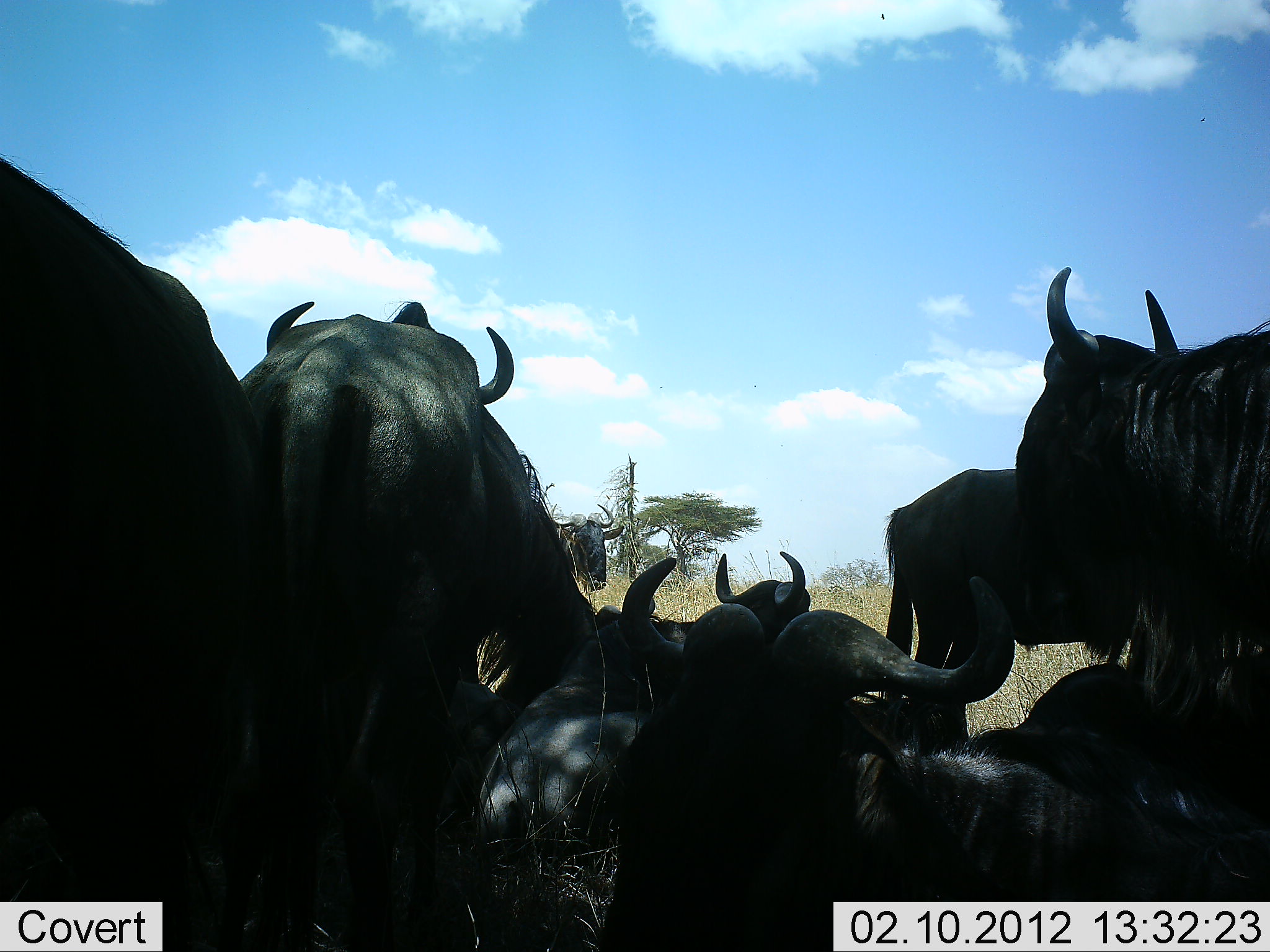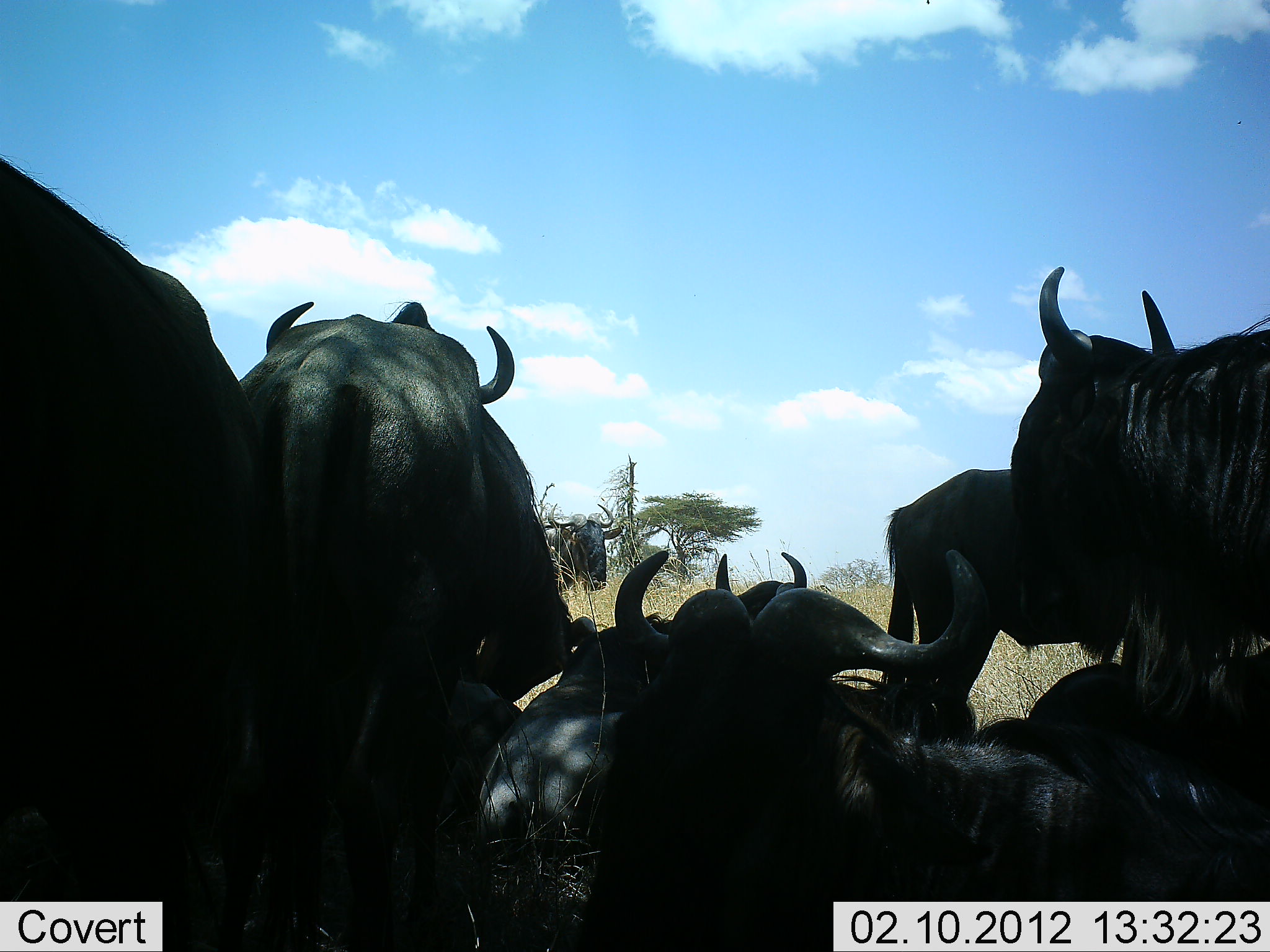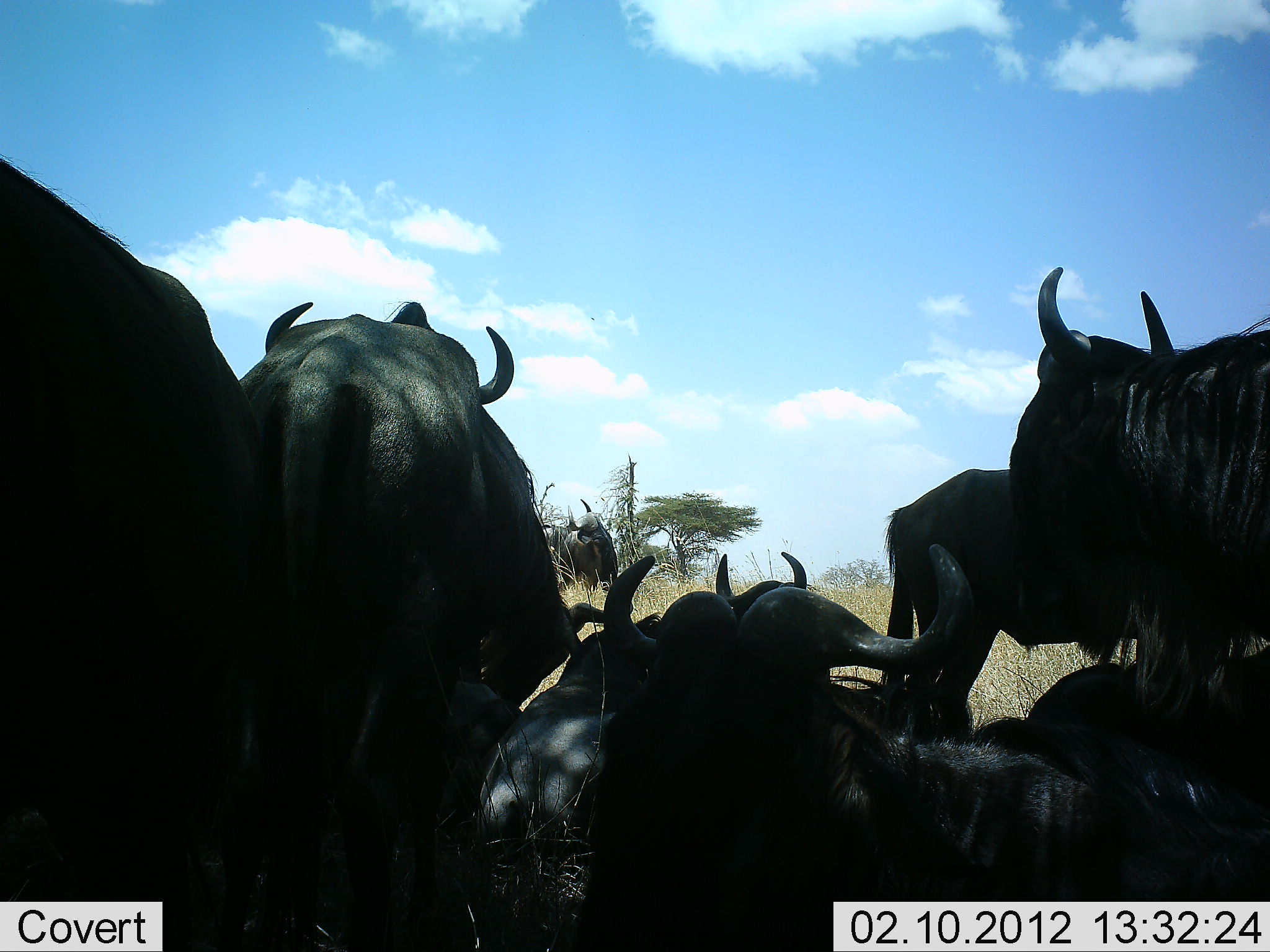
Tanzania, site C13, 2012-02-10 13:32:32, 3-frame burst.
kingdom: Animalia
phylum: Chordata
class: Mammalia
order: Artiodactyla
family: Bovidae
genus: Connochaetes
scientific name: Connochaetes taurinus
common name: blue wildebeest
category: wildebeest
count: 8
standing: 89%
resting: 100%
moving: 5%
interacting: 0%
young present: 5%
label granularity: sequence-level